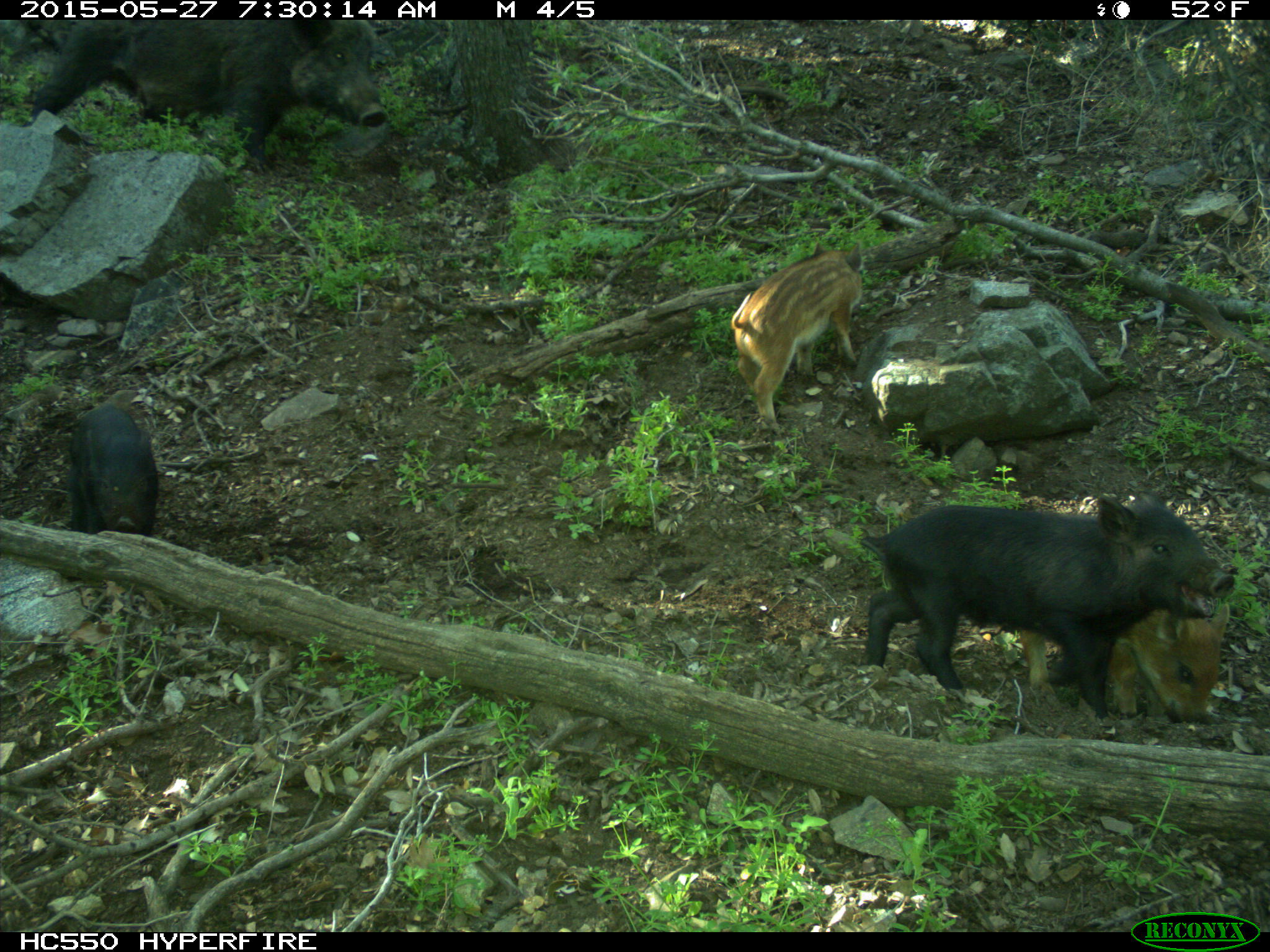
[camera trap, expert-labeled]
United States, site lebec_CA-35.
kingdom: Animalia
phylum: Chordata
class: Mammalia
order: Artiodactyla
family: Suidae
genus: Sus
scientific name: Sus scrofa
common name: wild boar